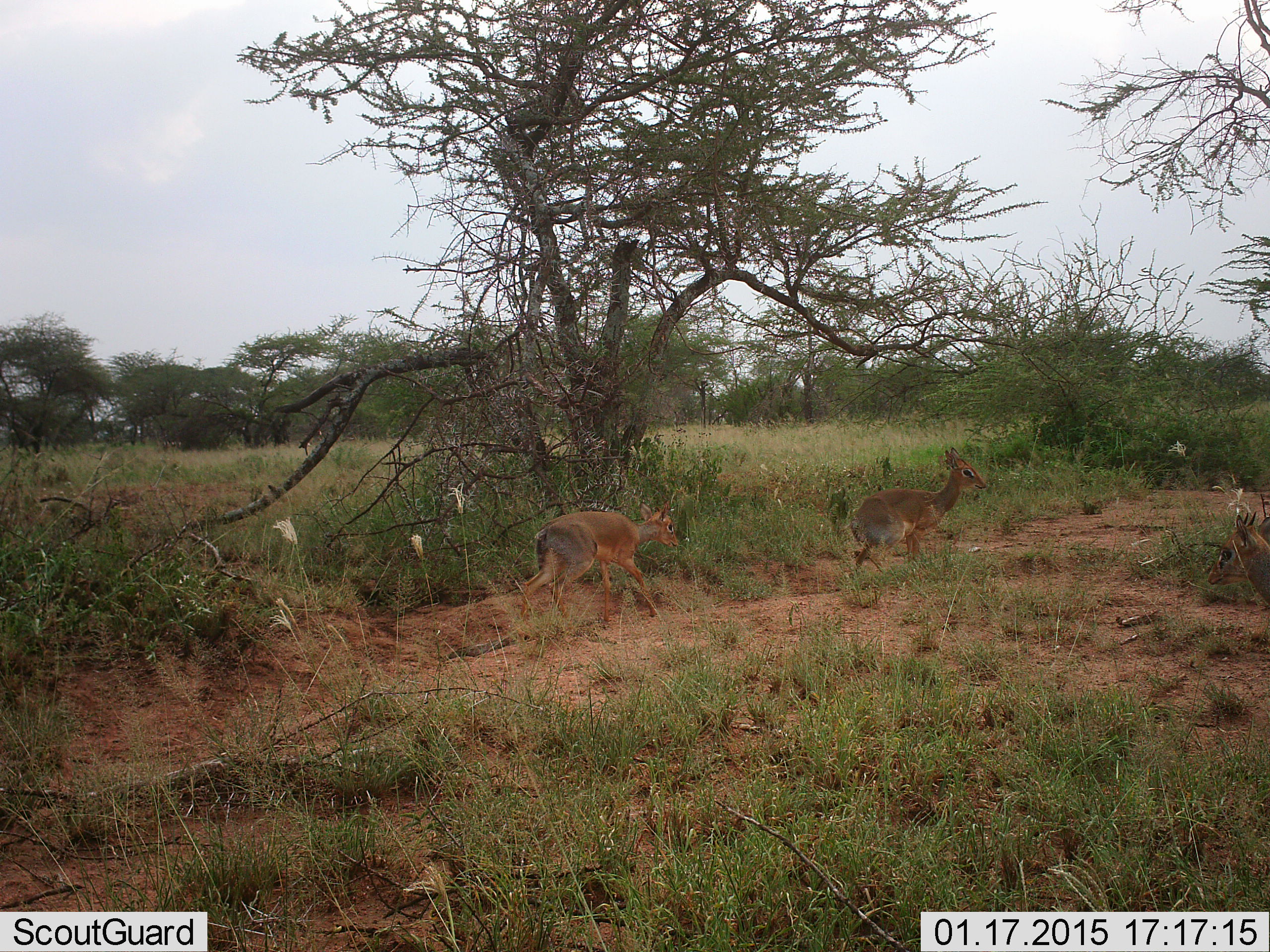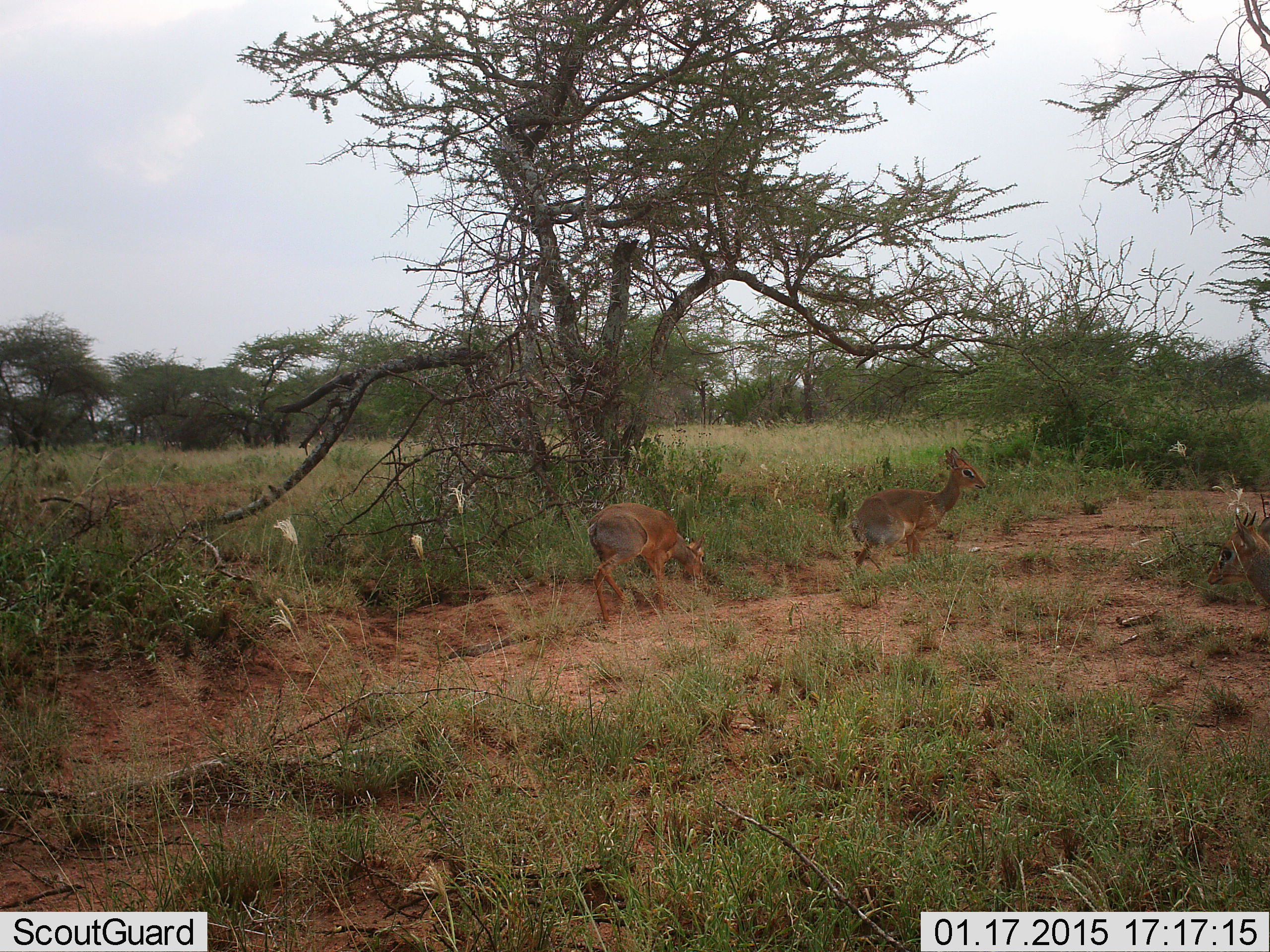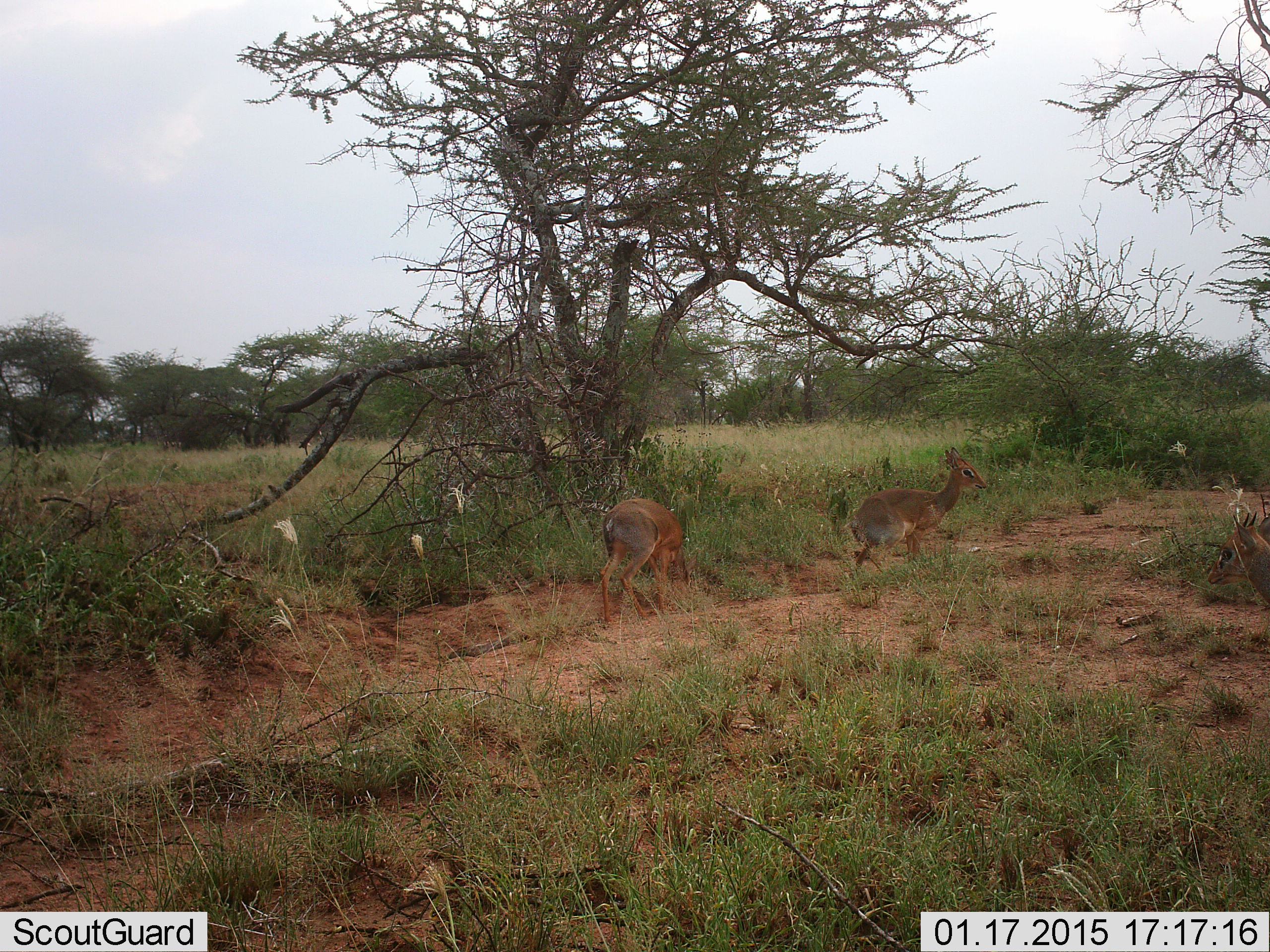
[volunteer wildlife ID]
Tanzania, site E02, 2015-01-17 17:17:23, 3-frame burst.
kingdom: Animalia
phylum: Chordata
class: Mammalia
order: Artiodactyla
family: Bovidae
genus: Madoqua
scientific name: Madoqua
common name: dikdik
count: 2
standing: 80%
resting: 0%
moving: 60%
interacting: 0%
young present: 10%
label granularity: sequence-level